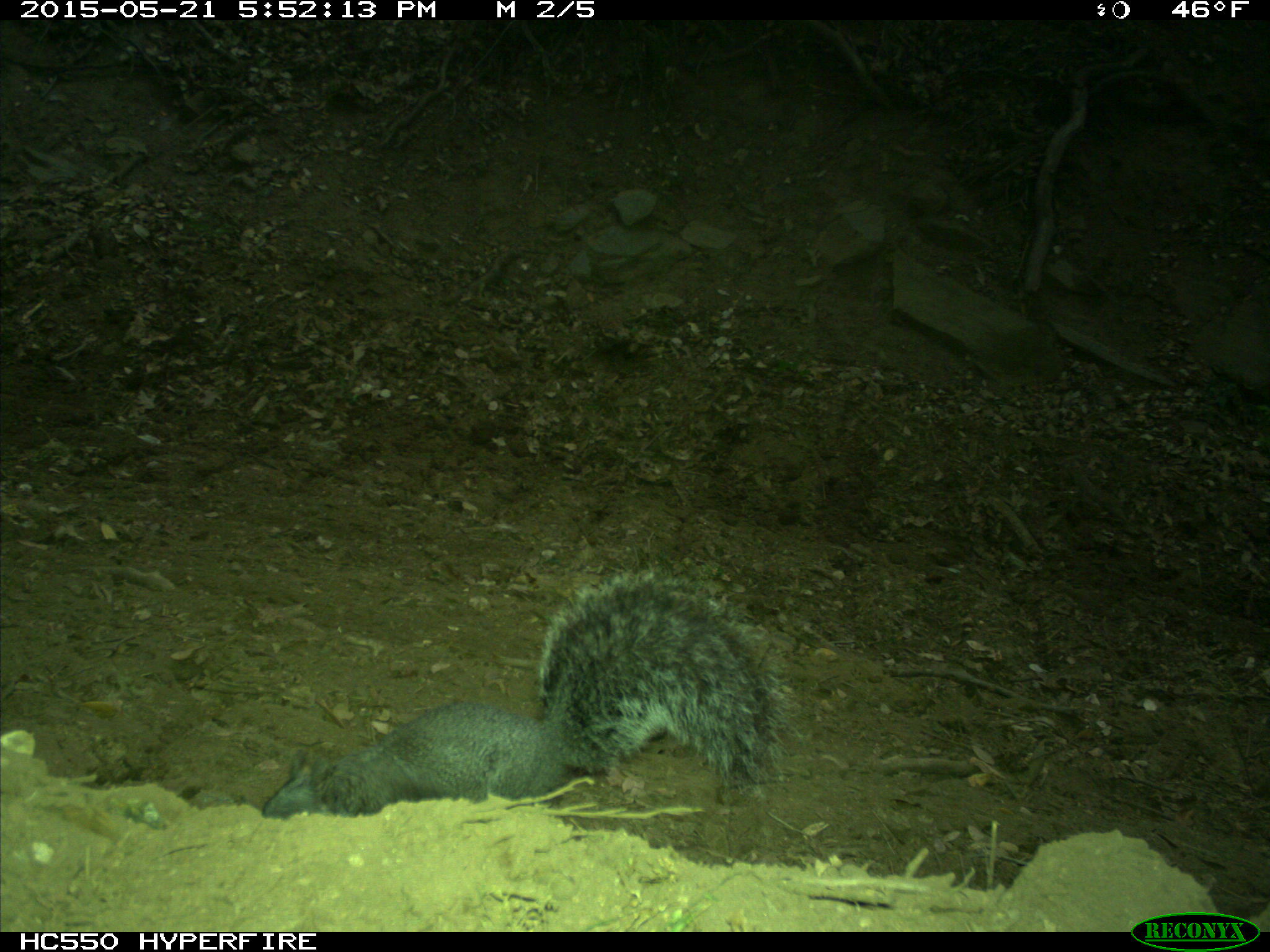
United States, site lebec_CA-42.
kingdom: Animalia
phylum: Chordata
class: Mammalia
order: Rodentia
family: Sciuridae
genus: Sciurus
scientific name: Sciurus carolinensis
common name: eastern gray squirrel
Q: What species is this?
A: Sciurus carolinensis (eastern gray squirrel).